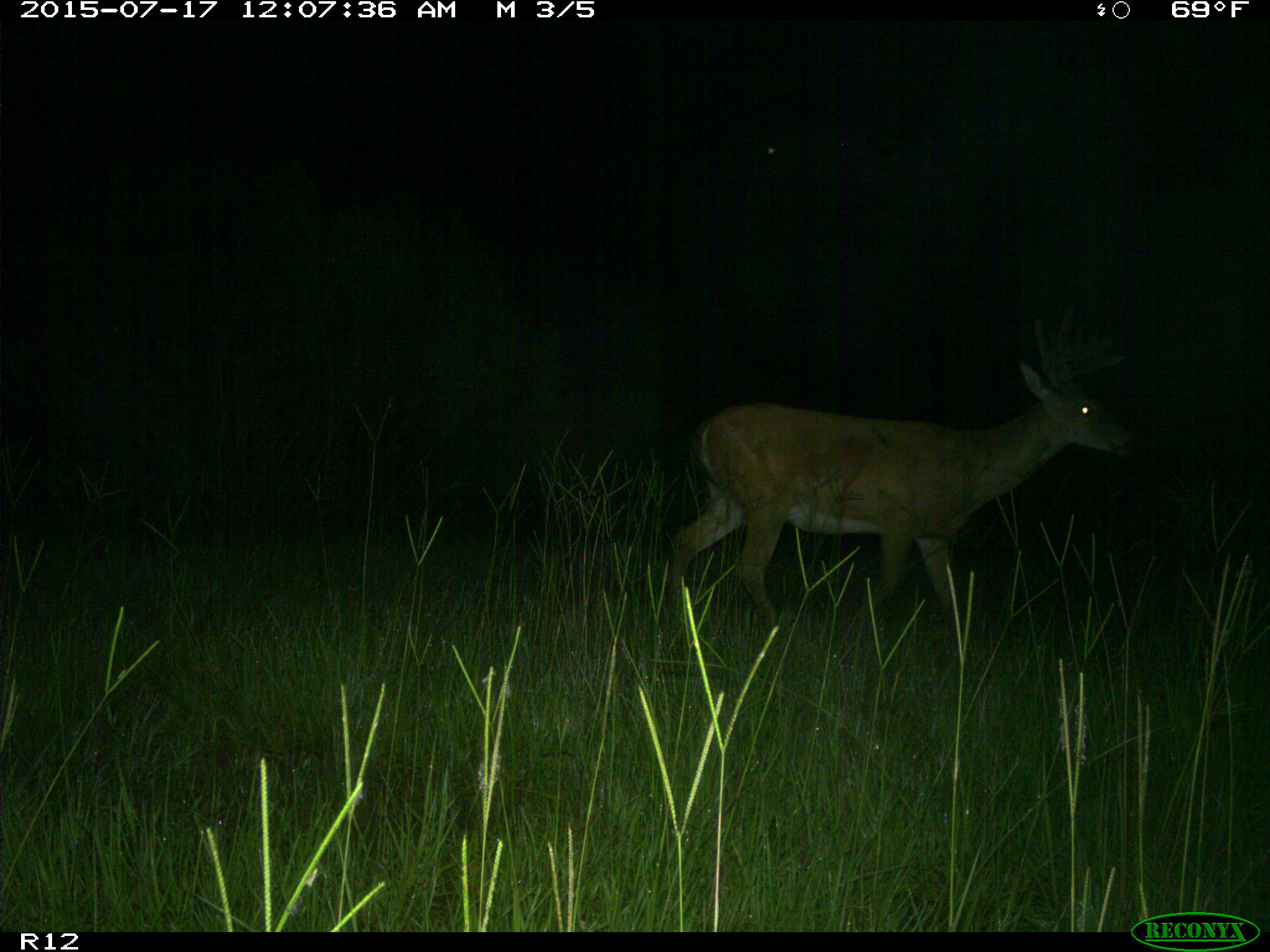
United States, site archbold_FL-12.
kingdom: Animalia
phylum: Chordata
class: Mammalia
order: Artiodactyla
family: Cervidae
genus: Odocoileus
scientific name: Odocoileus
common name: deer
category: unidentified deer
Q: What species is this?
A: Unidentified deer (deer) (Odocoileus).